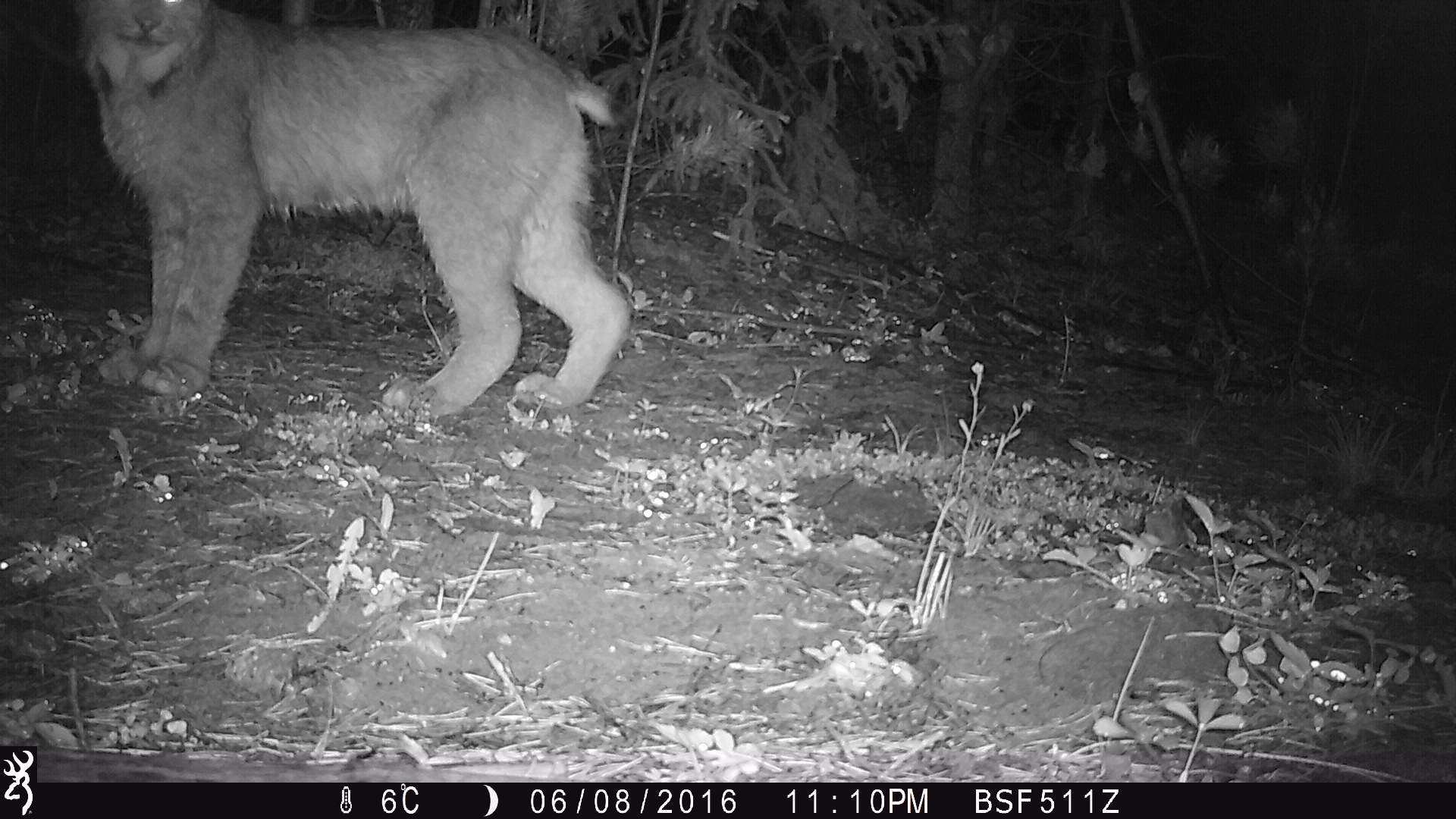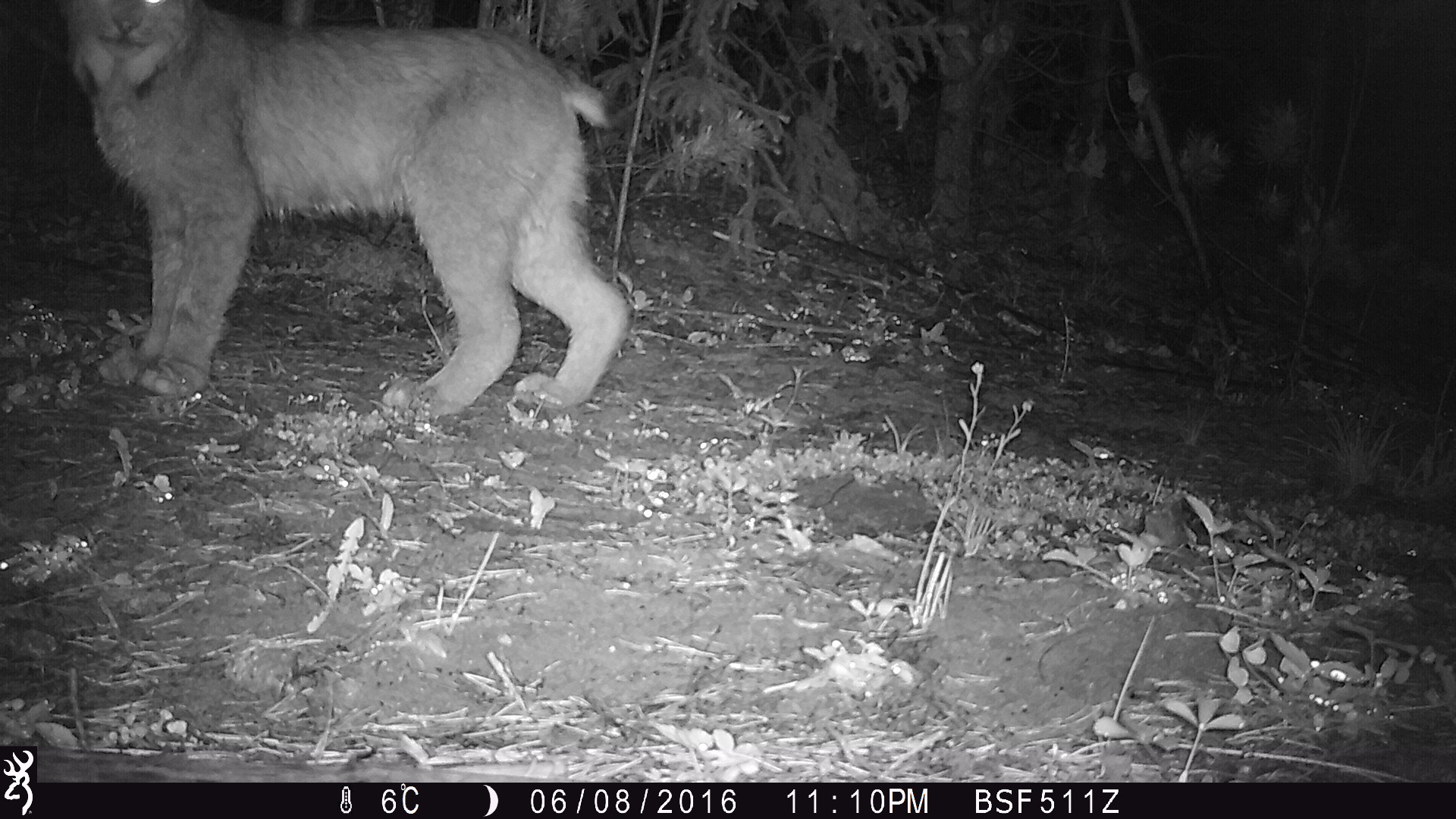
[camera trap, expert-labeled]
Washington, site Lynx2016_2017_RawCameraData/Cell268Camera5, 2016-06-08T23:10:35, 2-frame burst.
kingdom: Animalia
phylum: Chordata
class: Mammalia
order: Carnivora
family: Felidae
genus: Lynx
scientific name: Lynx canadensis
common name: canada lynx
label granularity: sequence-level